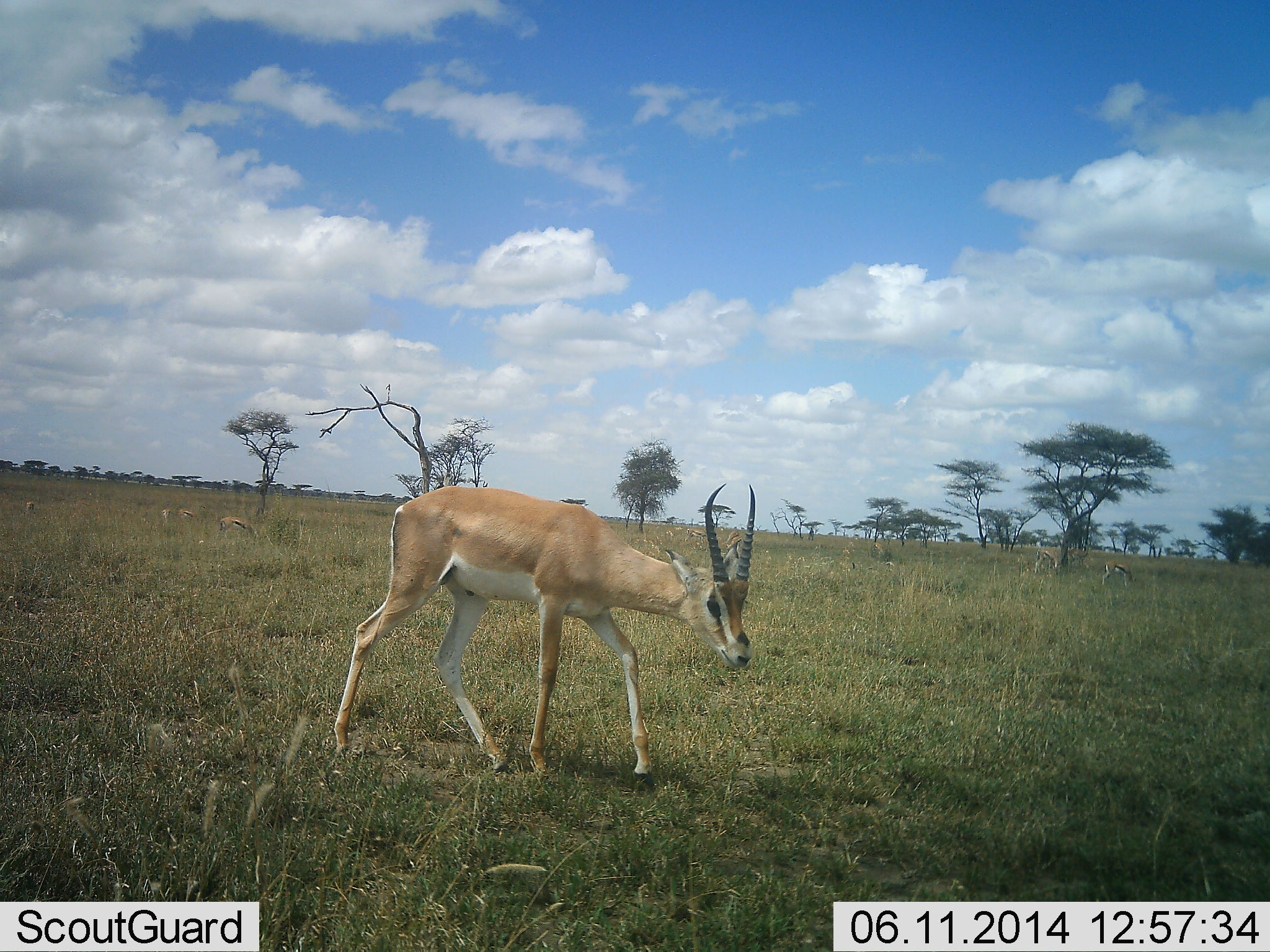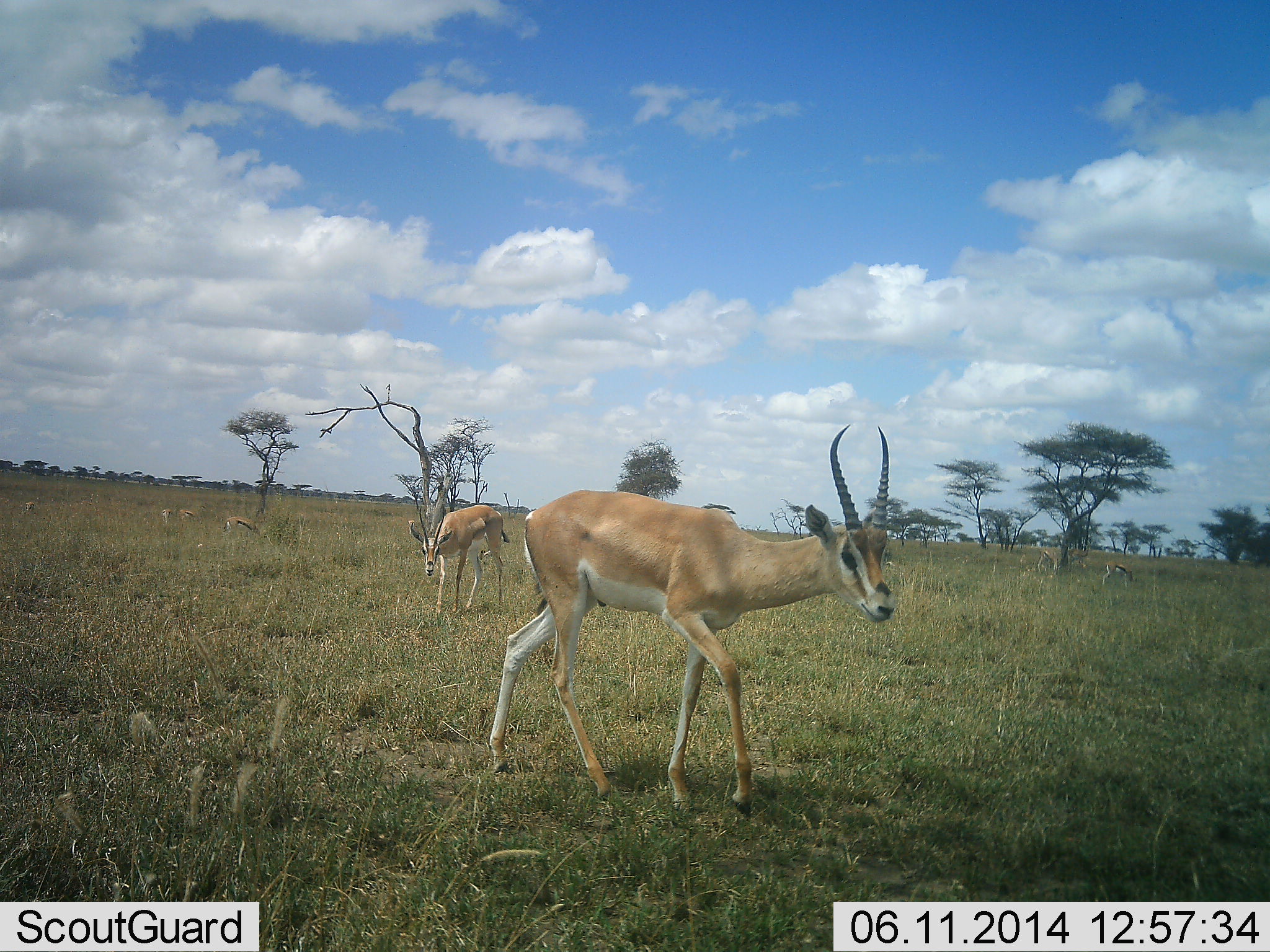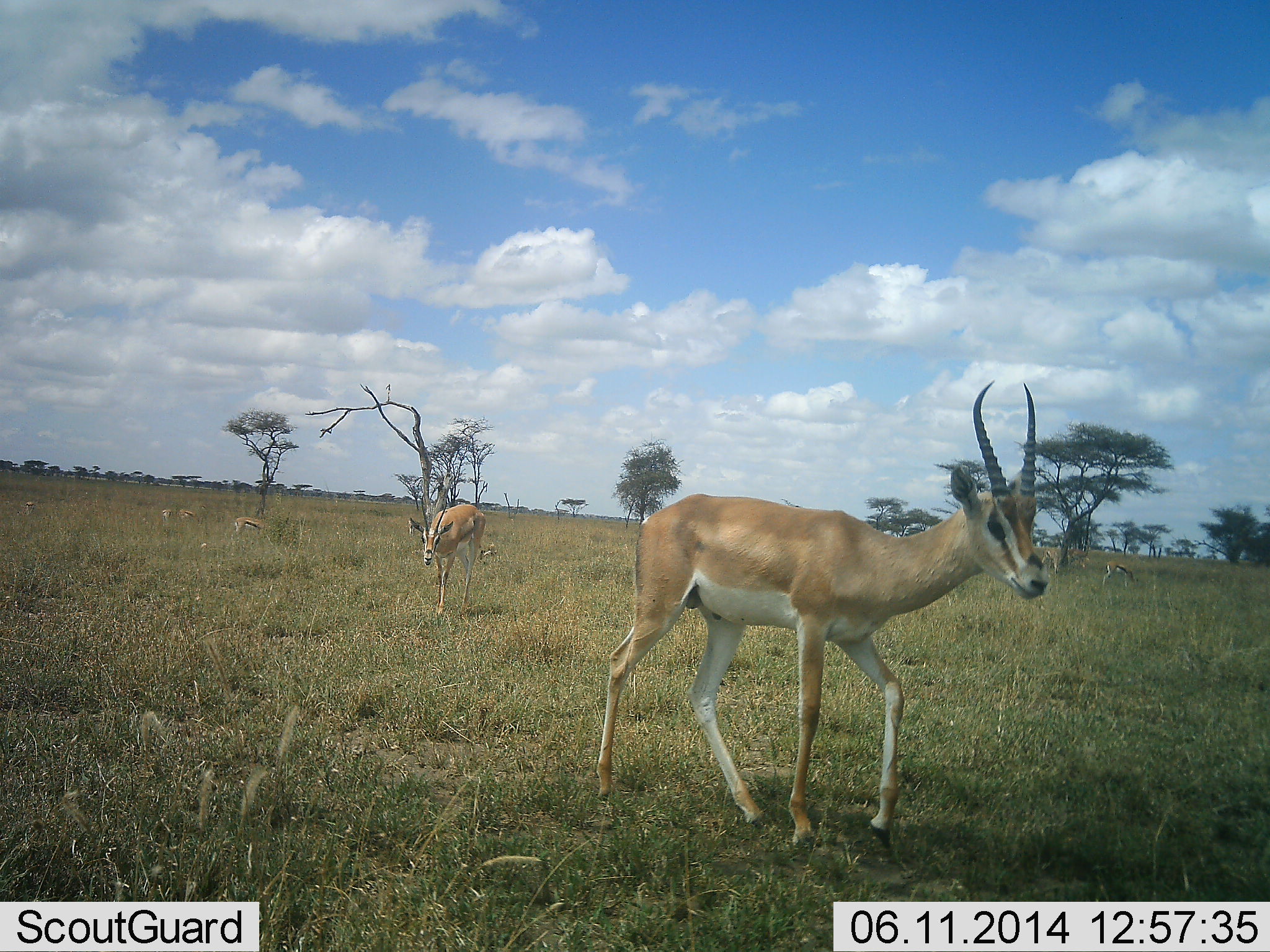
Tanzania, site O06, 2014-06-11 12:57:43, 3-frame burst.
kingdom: Animalia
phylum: Chordata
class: Mammalia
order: Artiodactyla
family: Bovidae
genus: Nanger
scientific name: Nanger granti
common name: grant's gazelle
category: gazellegrants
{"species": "gazellegrants (grant's gazelle) (Nanger granti)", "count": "2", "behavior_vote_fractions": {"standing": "31%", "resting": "6%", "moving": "88%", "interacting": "0%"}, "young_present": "0%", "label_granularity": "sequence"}